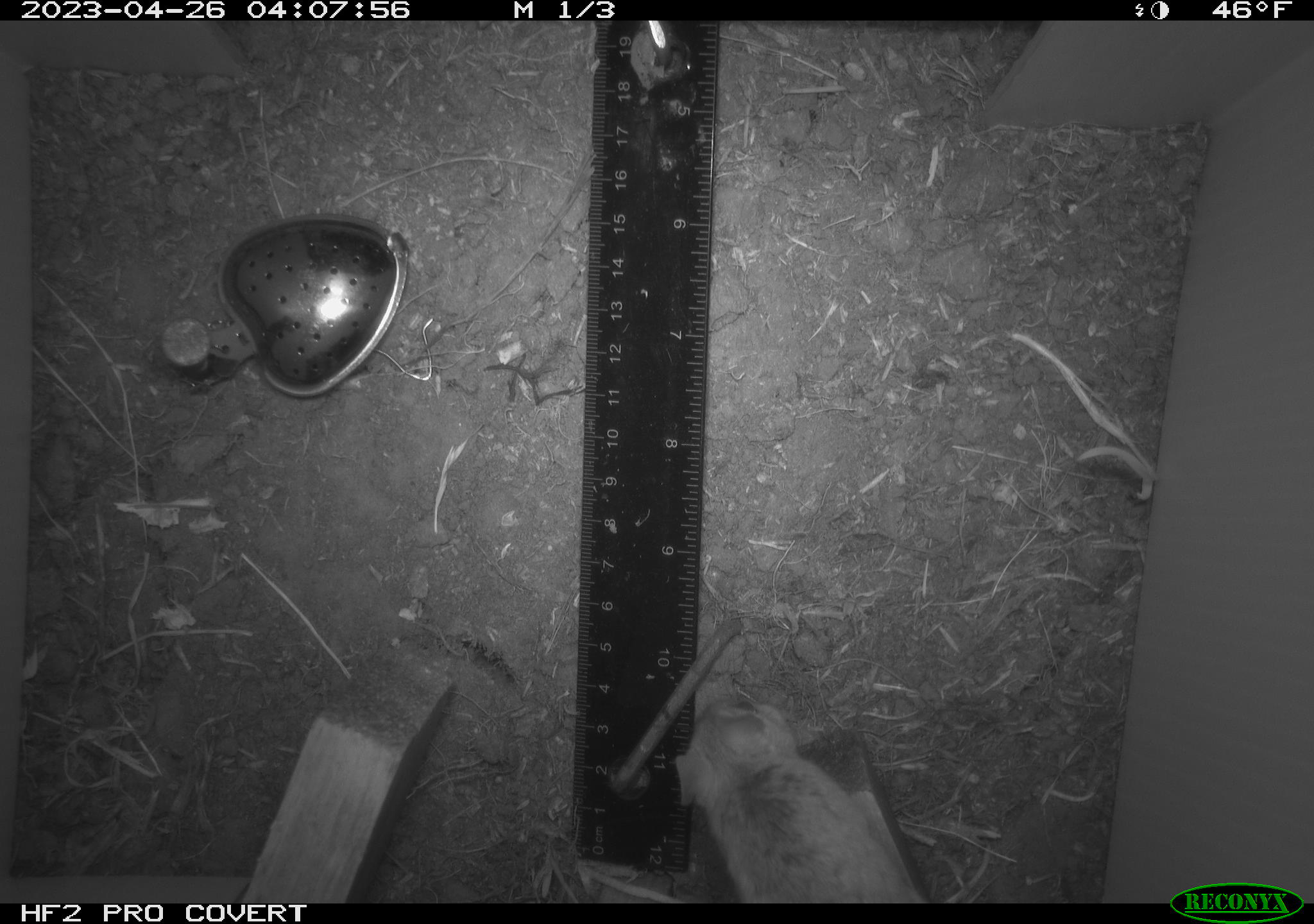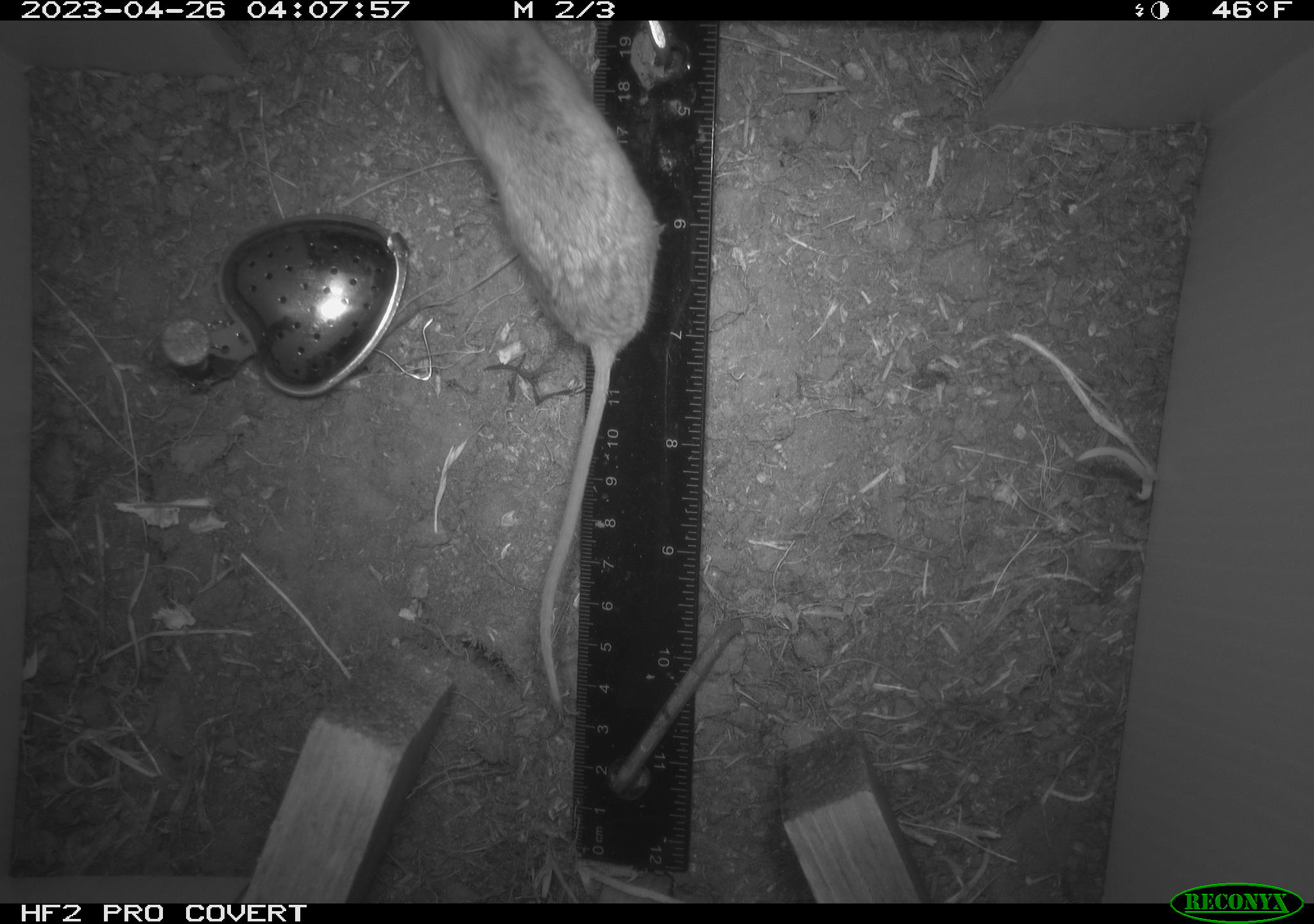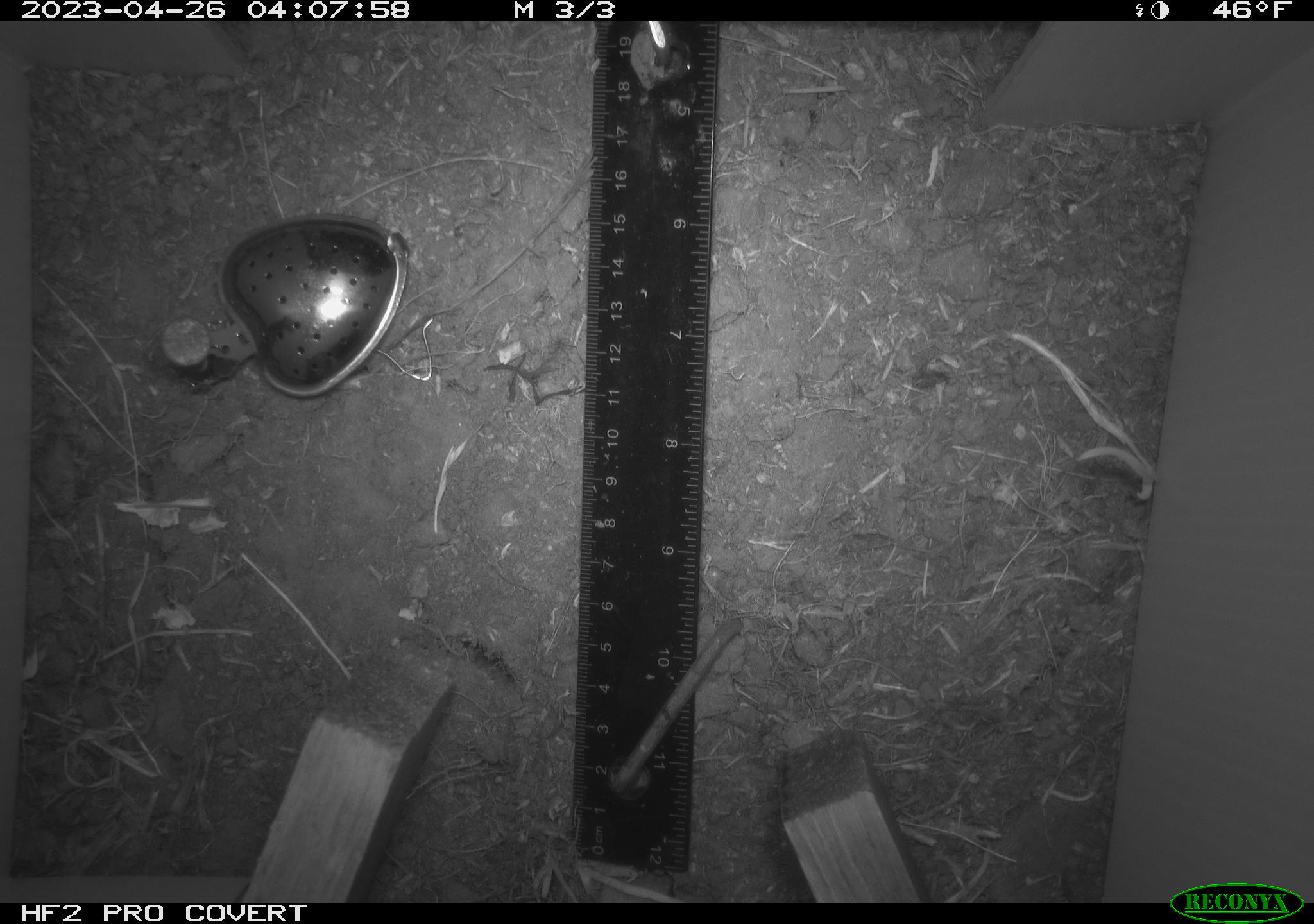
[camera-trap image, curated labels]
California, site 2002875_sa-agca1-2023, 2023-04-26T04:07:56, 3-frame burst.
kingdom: Animalia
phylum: Chordata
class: Mammalia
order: Rodentia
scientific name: Rodentia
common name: mouse species